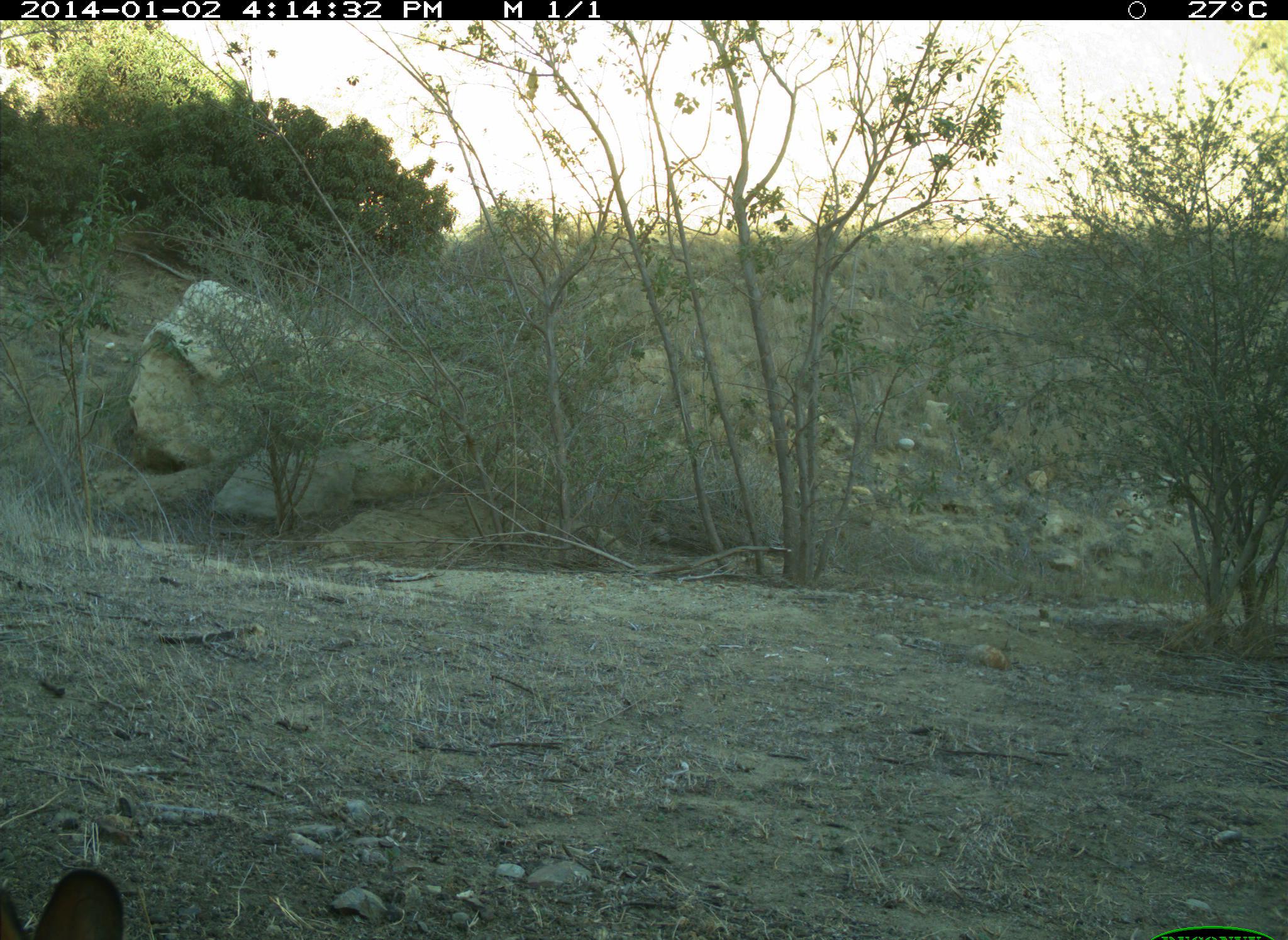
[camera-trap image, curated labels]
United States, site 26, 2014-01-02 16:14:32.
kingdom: Animalia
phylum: Chordata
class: Mammalia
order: Lagomorpha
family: Leporidae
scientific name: Leporidae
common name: rabbits and hares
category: rabbit